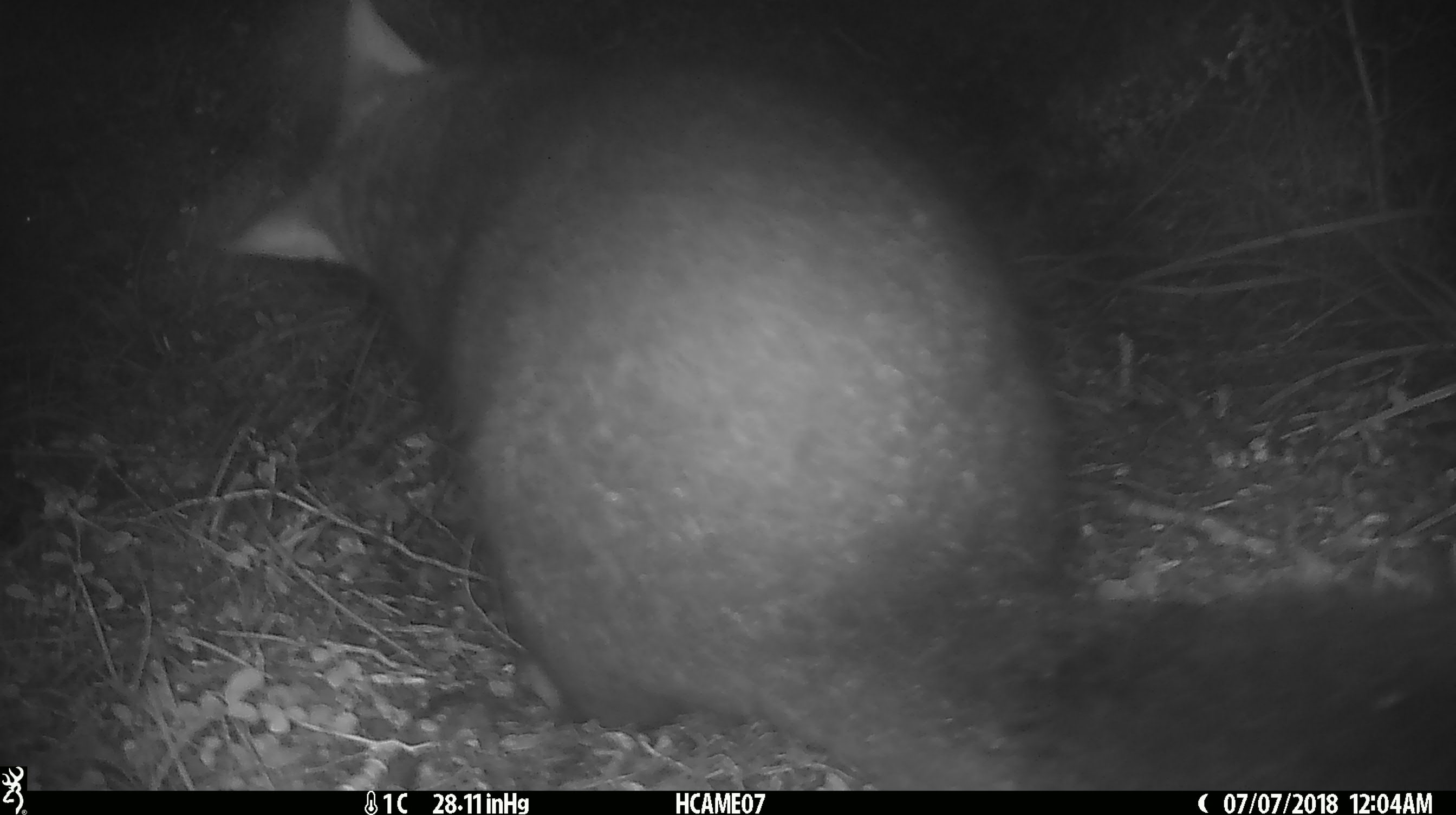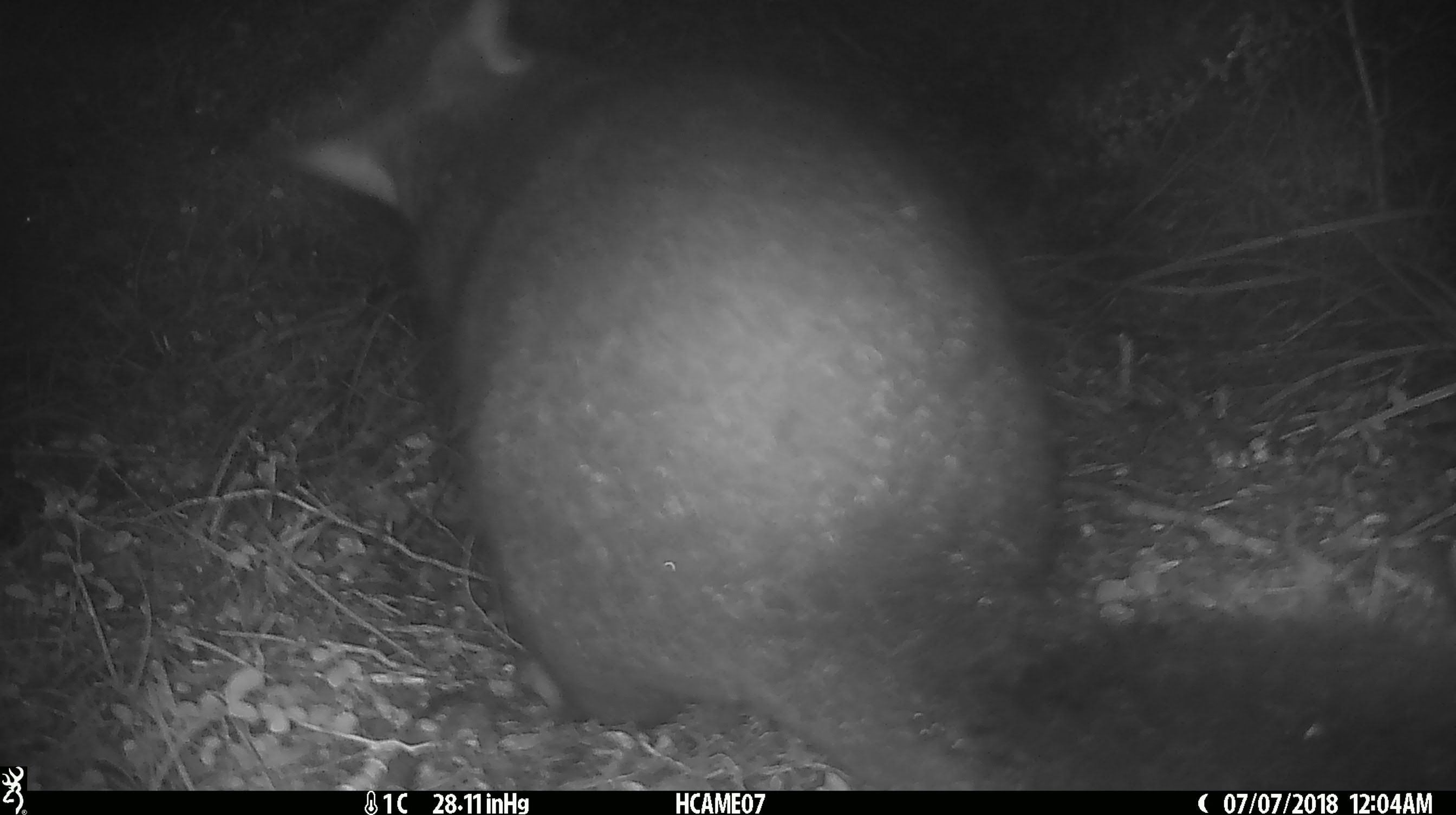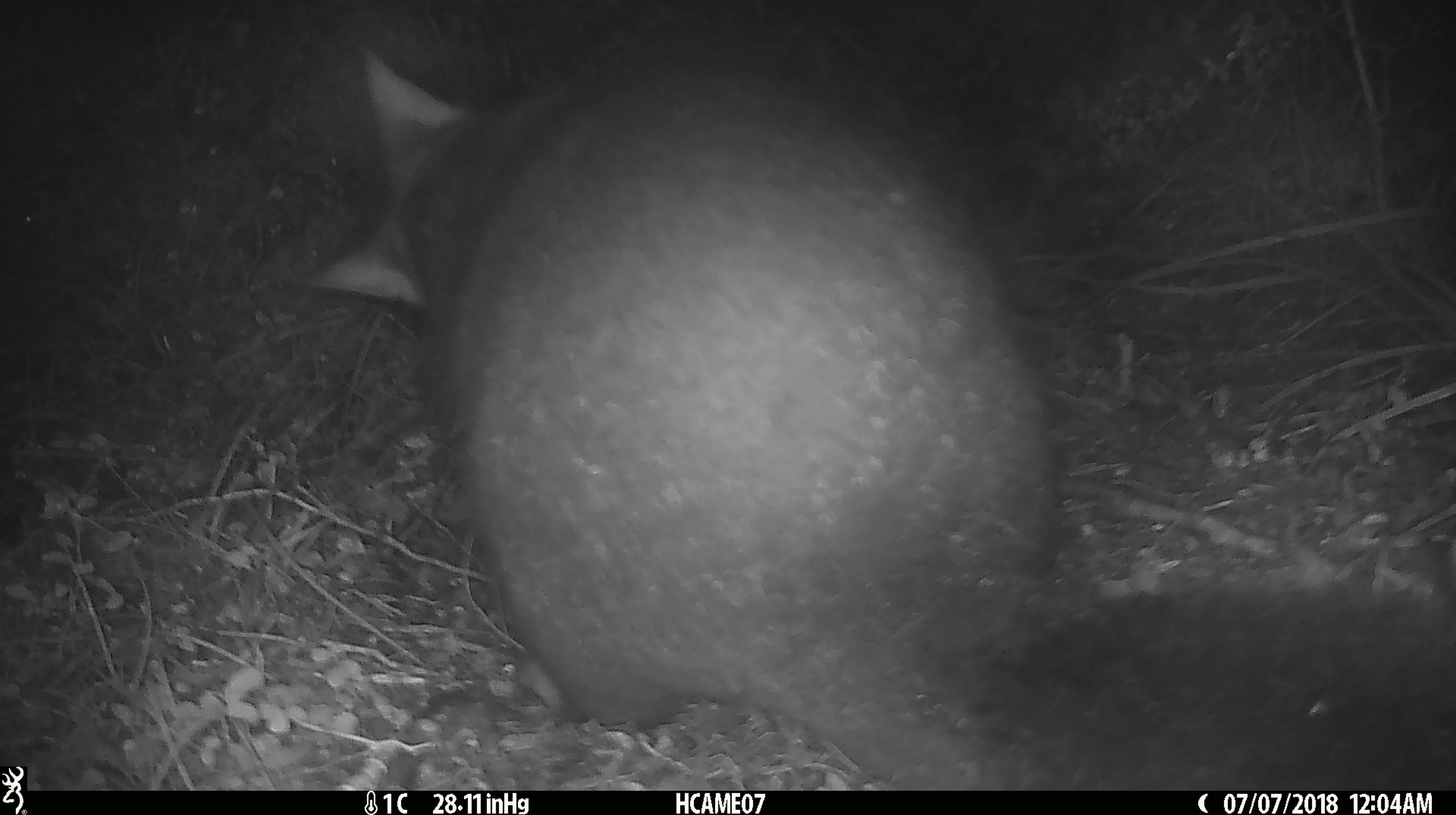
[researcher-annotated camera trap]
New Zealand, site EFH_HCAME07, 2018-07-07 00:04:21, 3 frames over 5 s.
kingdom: Animalia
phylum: Chordata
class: Mammalia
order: Diprotodontia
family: Phalangeridae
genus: Trichosurus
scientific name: Trichosurus vulpecula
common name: common brushtail possum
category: possum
Possum (common brushtail possum) (Trichosurus vulpecula).